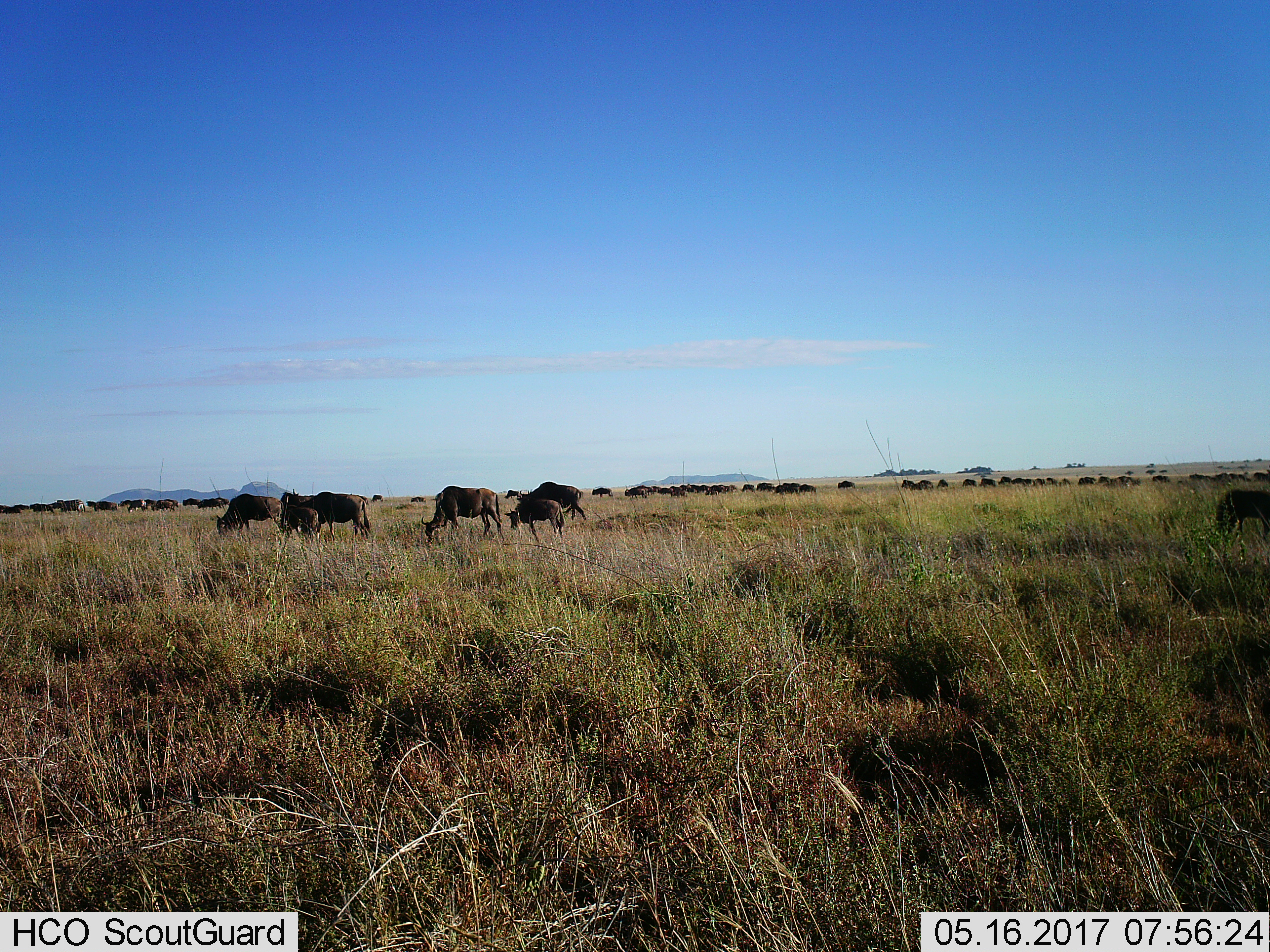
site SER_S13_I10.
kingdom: Animalia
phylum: Chordata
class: Mammalia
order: Artiodactyla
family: Bovidae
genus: Connochaetes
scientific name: Connochaetes taurinus taurinus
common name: blue wildebeest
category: wildebeestblue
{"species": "wildebeestblue (blue wildebeest) (Connochaetes taurinus taurinus)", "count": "11-50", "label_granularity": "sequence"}